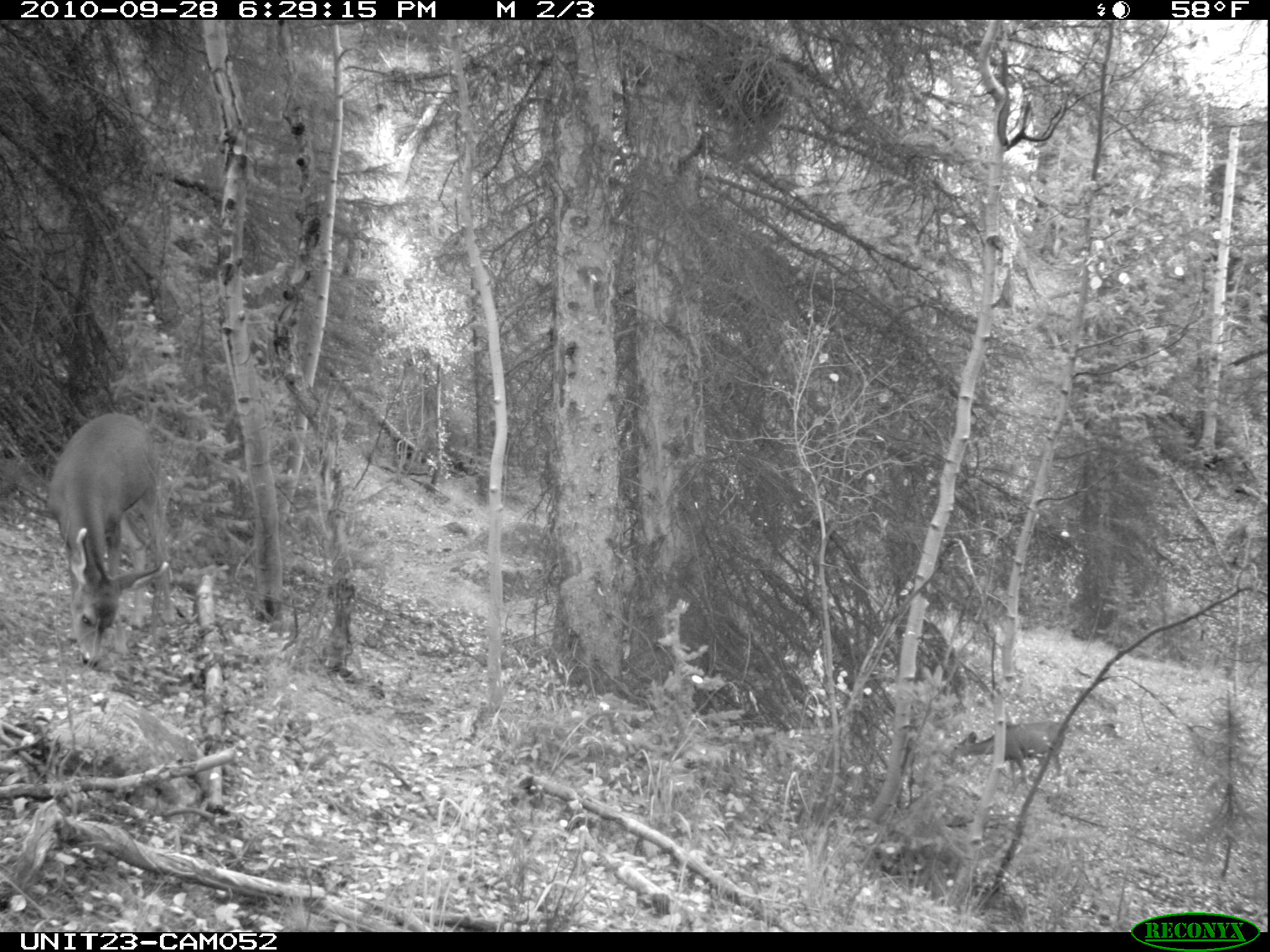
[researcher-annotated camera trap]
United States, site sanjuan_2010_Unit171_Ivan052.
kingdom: Animalia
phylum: Chordata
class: Mammalia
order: Artiodactyla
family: Cervidae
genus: Odocoileus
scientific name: Odocoileus hemionus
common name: mule deer